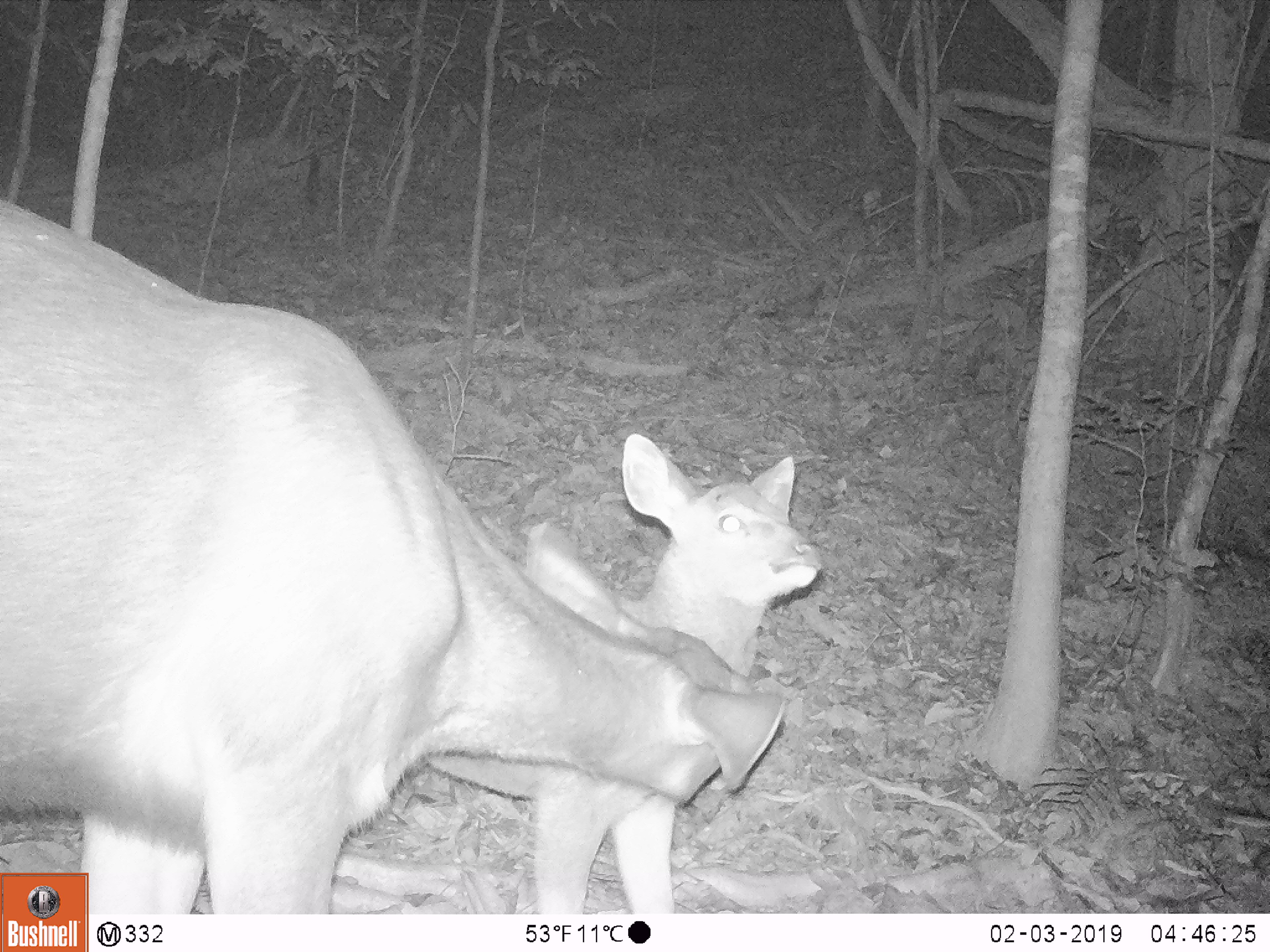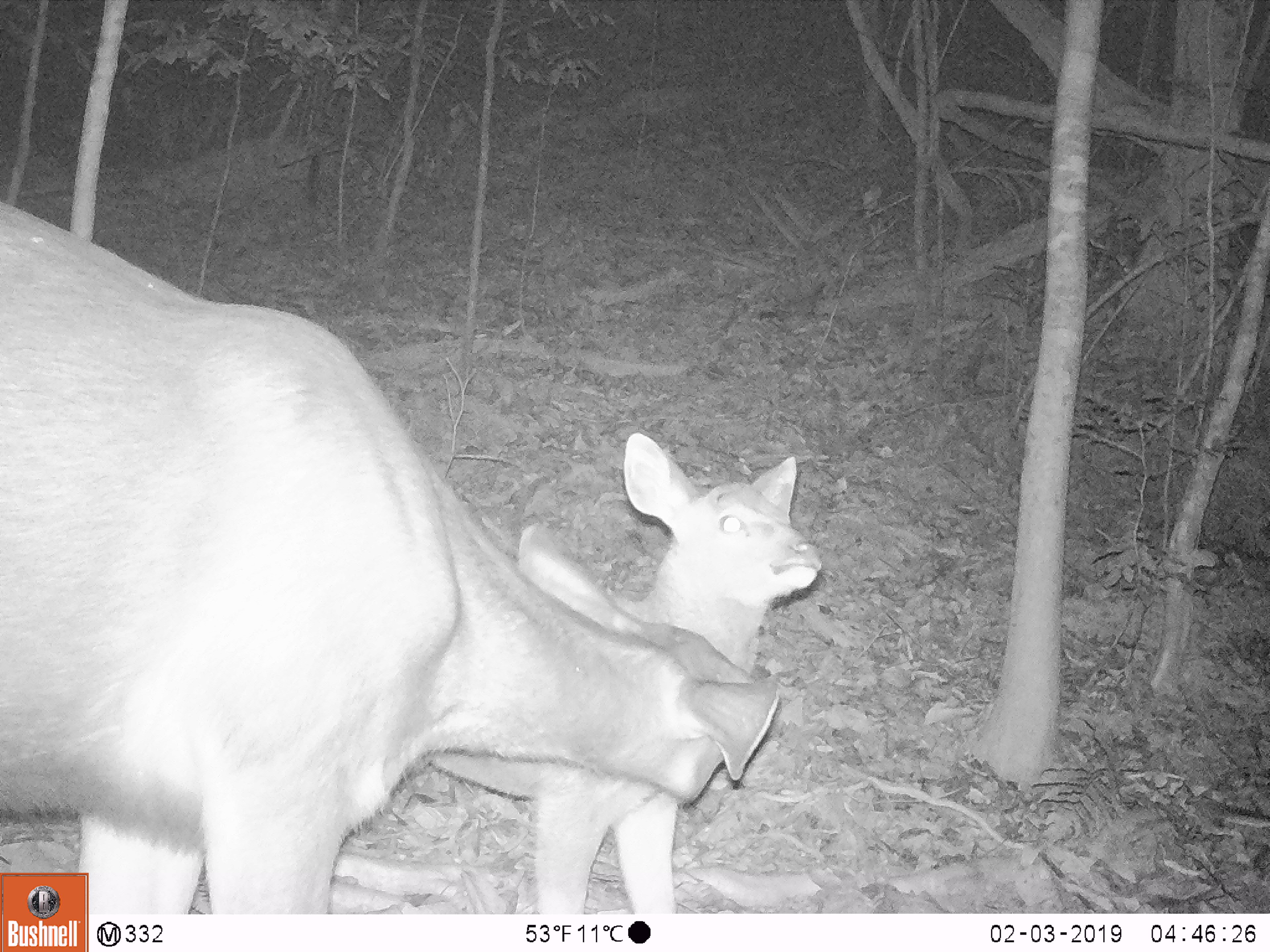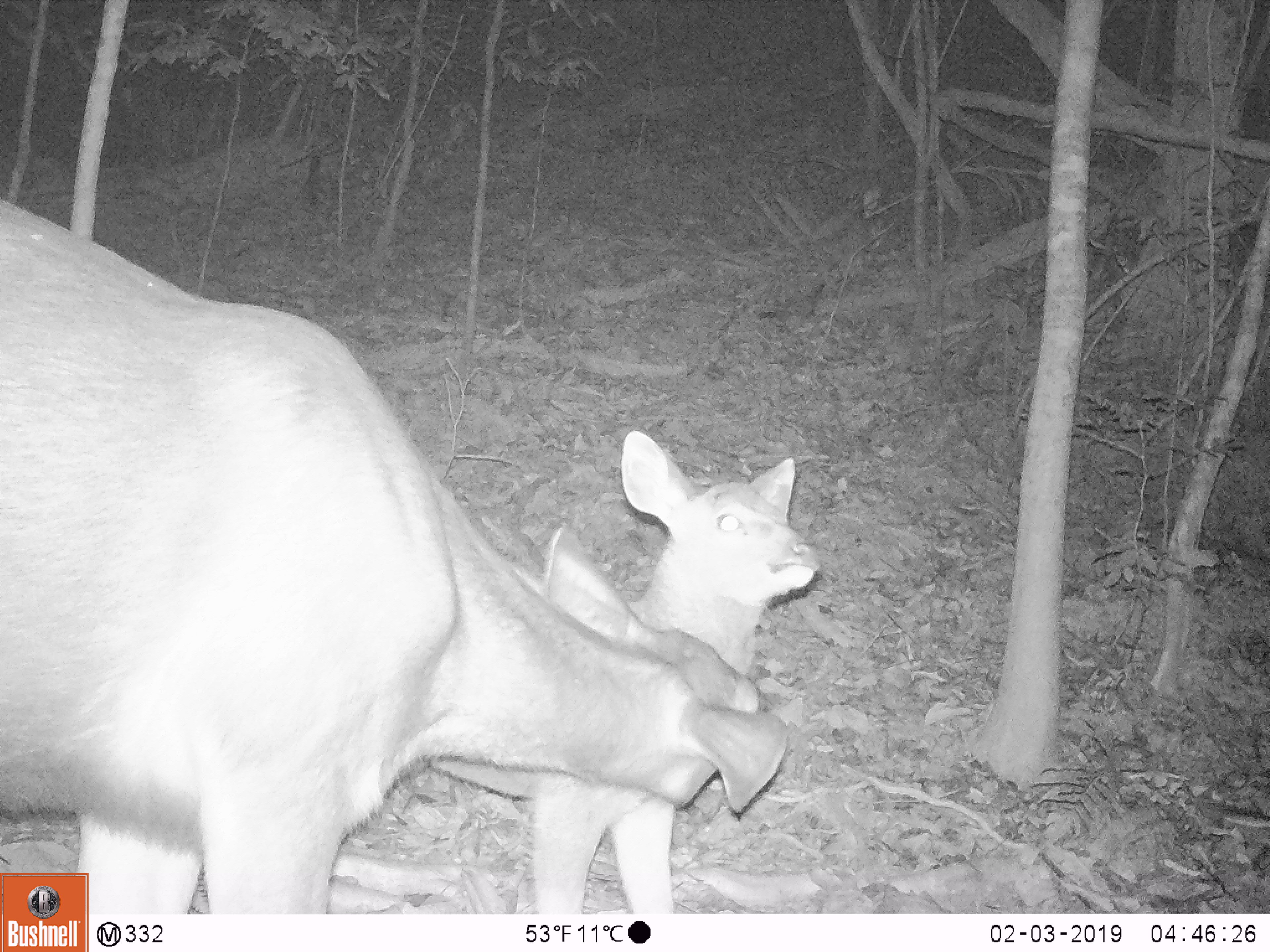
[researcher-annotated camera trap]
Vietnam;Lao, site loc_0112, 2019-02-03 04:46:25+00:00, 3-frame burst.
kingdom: Animalia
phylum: Chordata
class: Mammalia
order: Artiodactyla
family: Cervidae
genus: Rusa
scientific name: Rusa unicolor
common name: sambar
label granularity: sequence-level